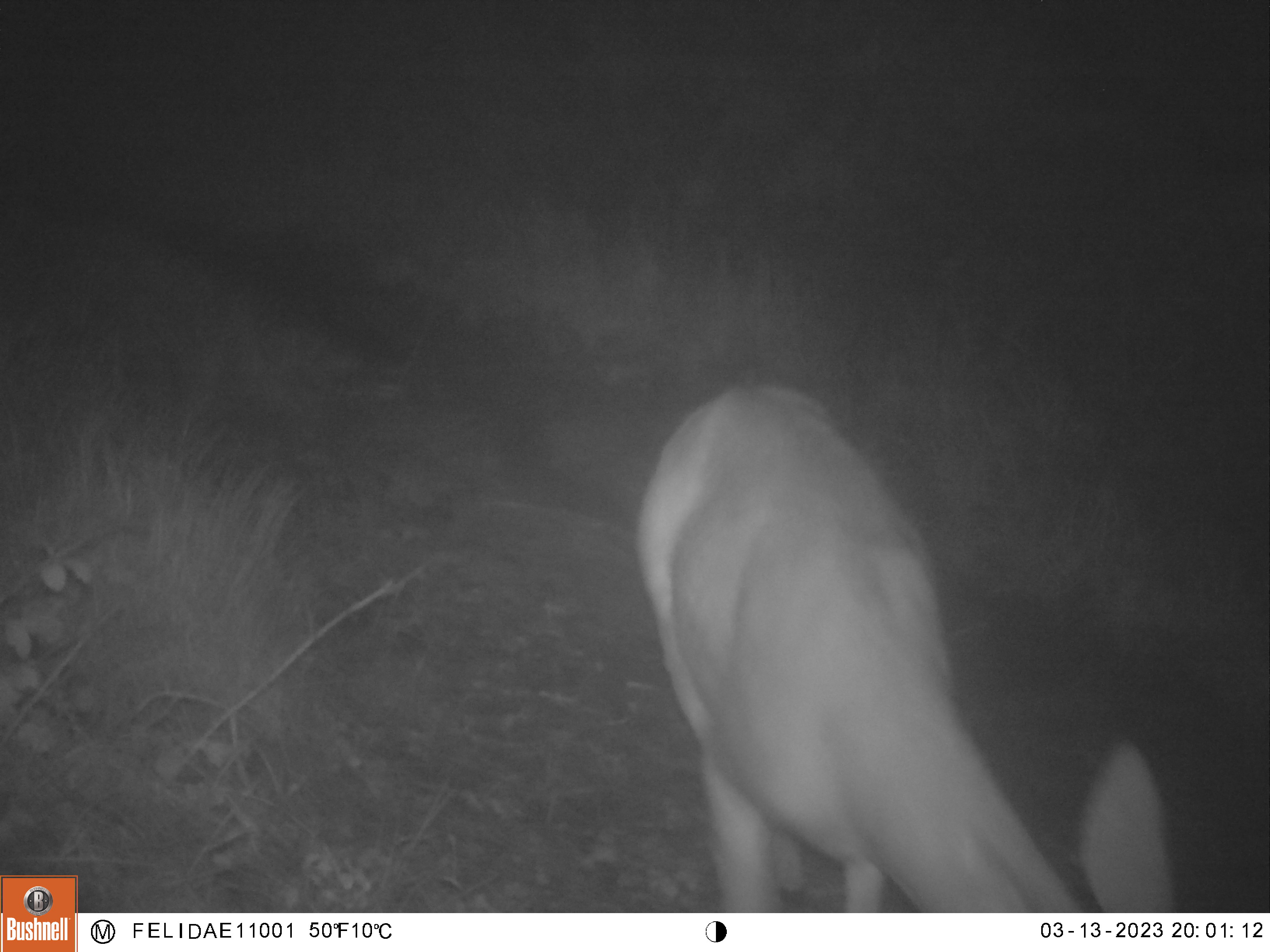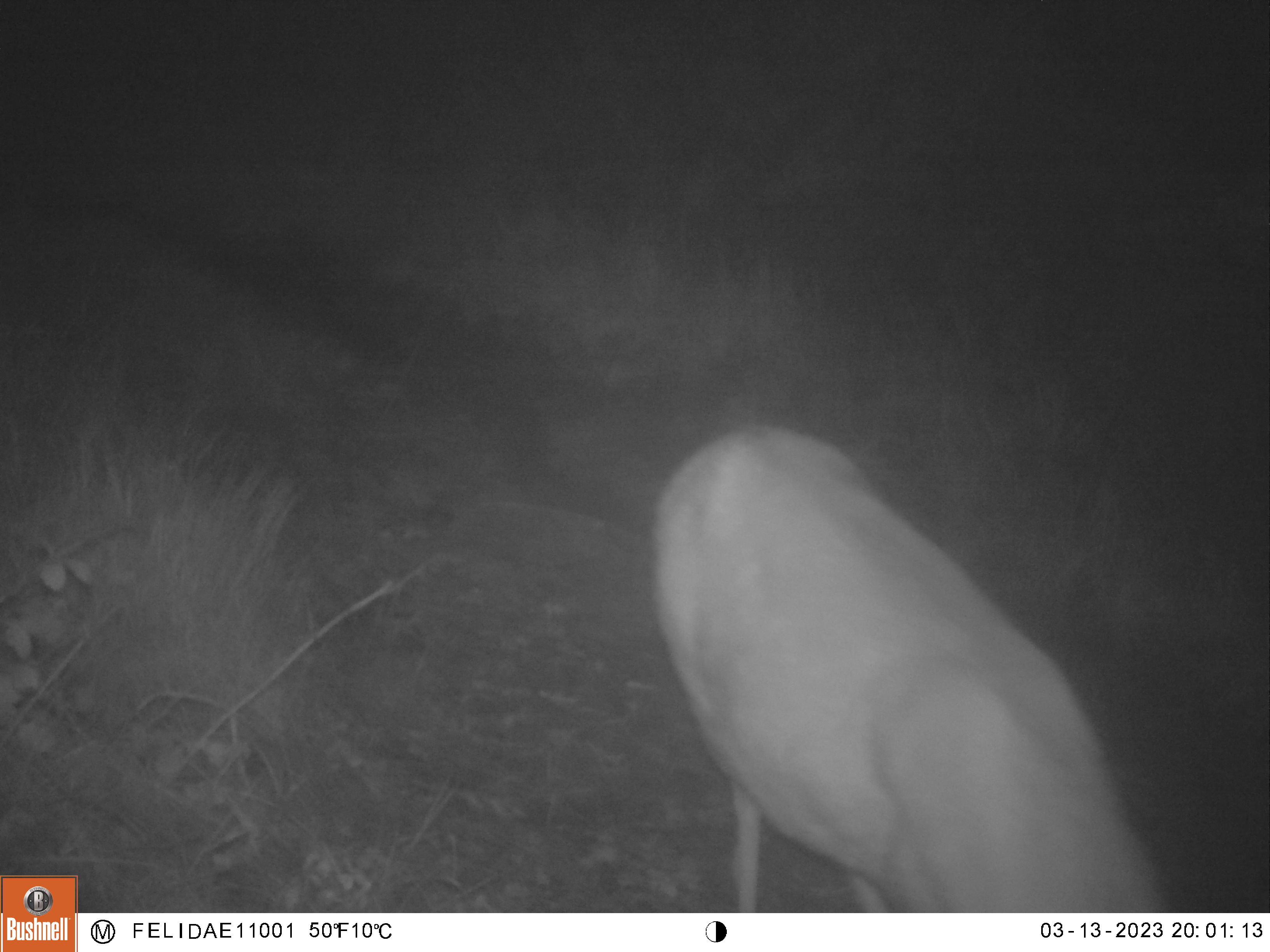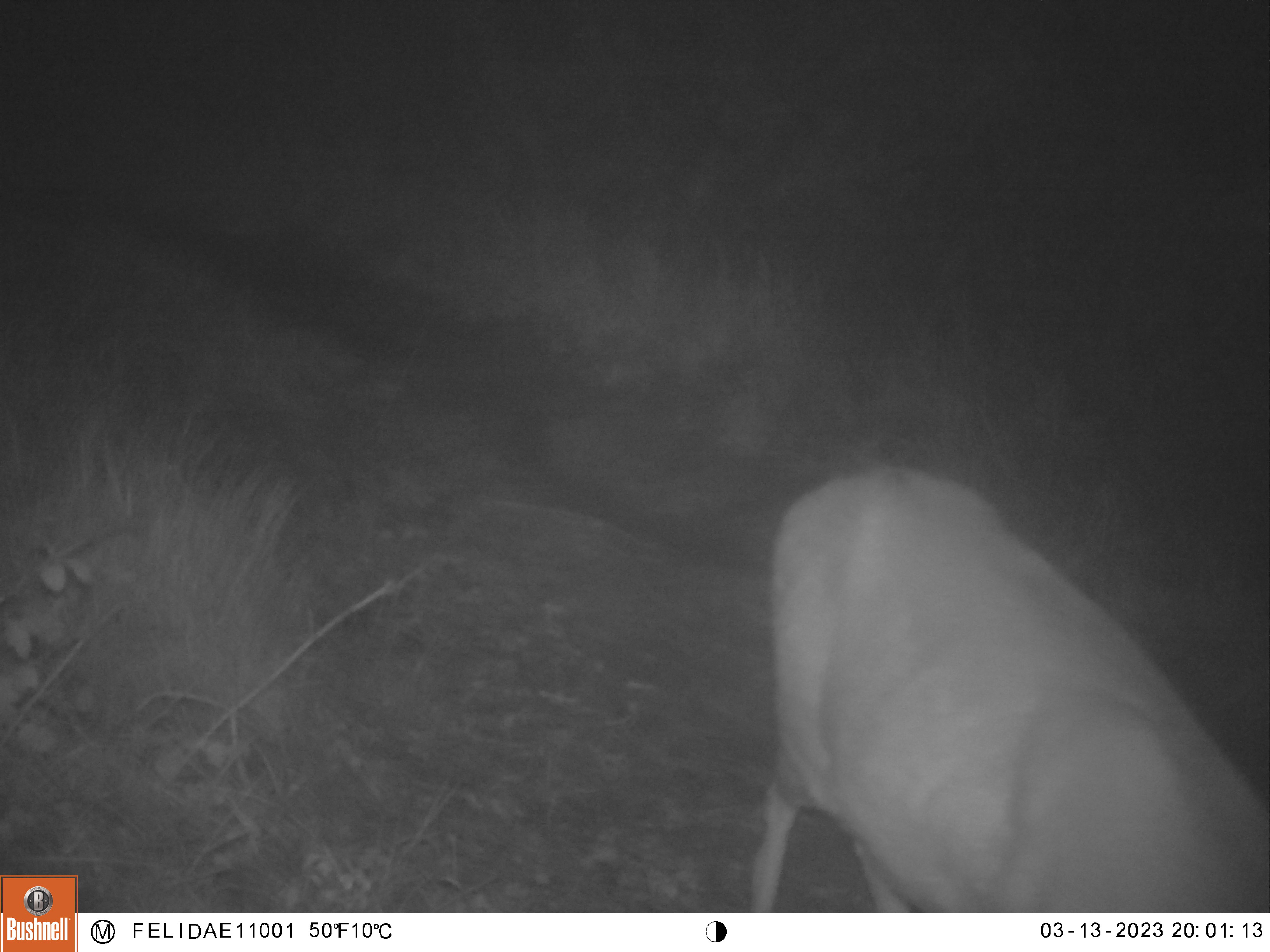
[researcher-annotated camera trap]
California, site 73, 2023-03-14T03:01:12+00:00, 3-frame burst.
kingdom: Animalia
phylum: Chordata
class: Mammalia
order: Artiodactyla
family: Cervidae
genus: Odocoileus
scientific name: Odocoileus hemionus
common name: mule deer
Mule deer (Odocoileus hemionus).